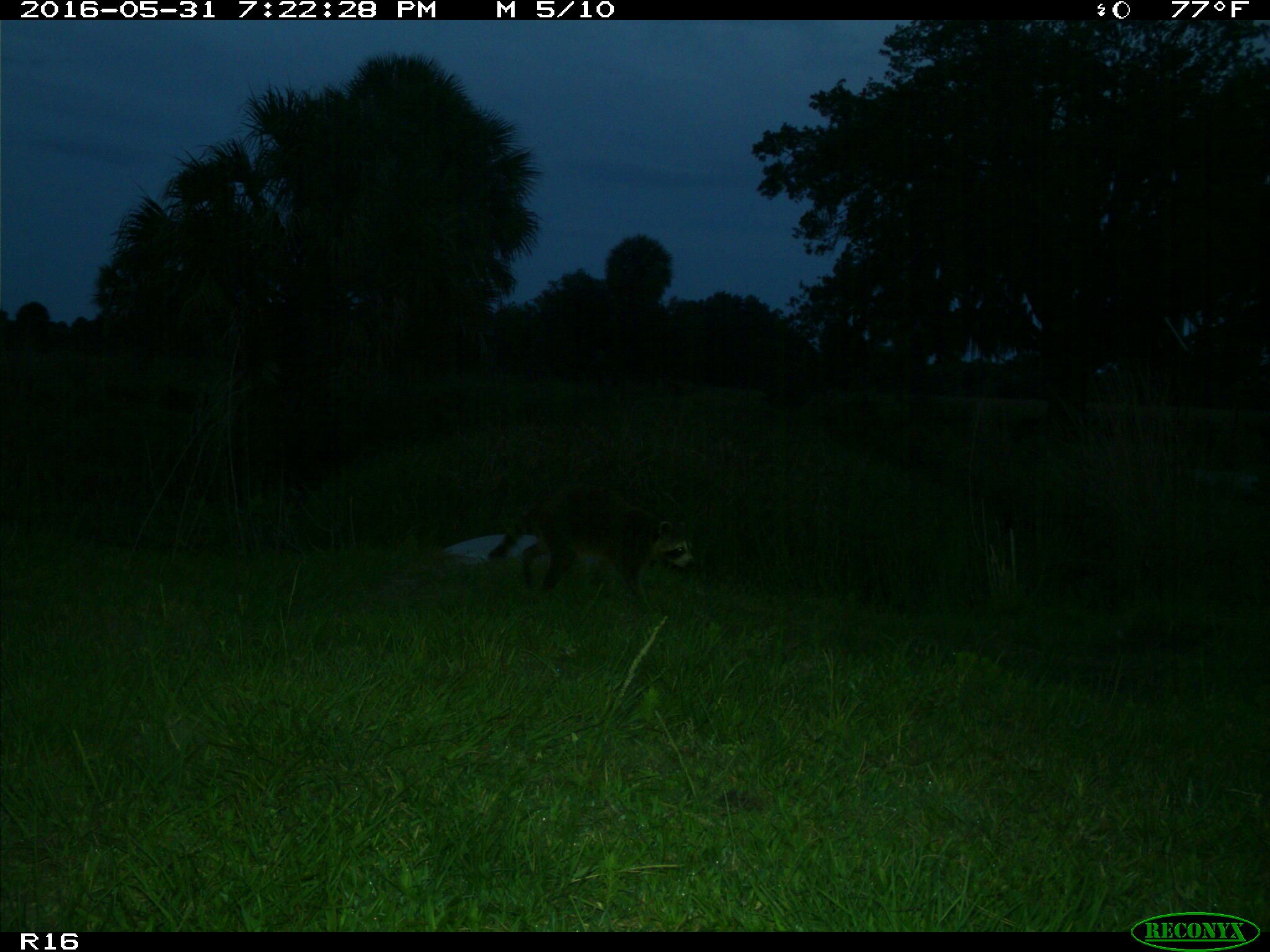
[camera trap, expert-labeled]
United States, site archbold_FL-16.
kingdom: Animalia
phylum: Chordata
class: Mammalia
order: Carnivora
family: Procyonidae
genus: Procyon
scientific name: Procyon lotor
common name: common raccoon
Procyon lotor (common raccoon).